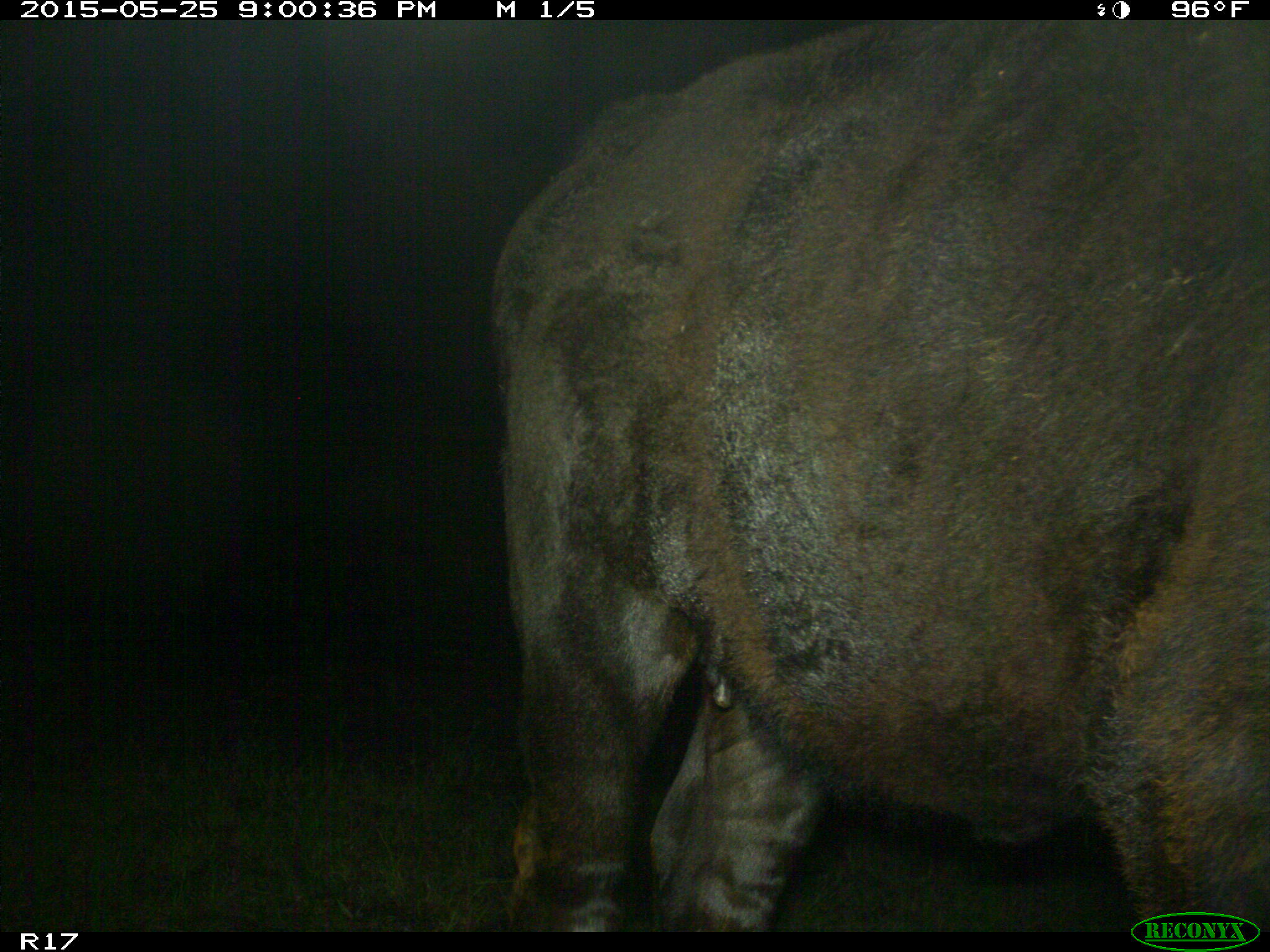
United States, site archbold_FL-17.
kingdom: Animalia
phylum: Chordata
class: Mammalia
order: Artiodactyla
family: Bovidae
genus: Bos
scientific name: Bos taurus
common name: domestic cow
Bos taurus (domestic cow).